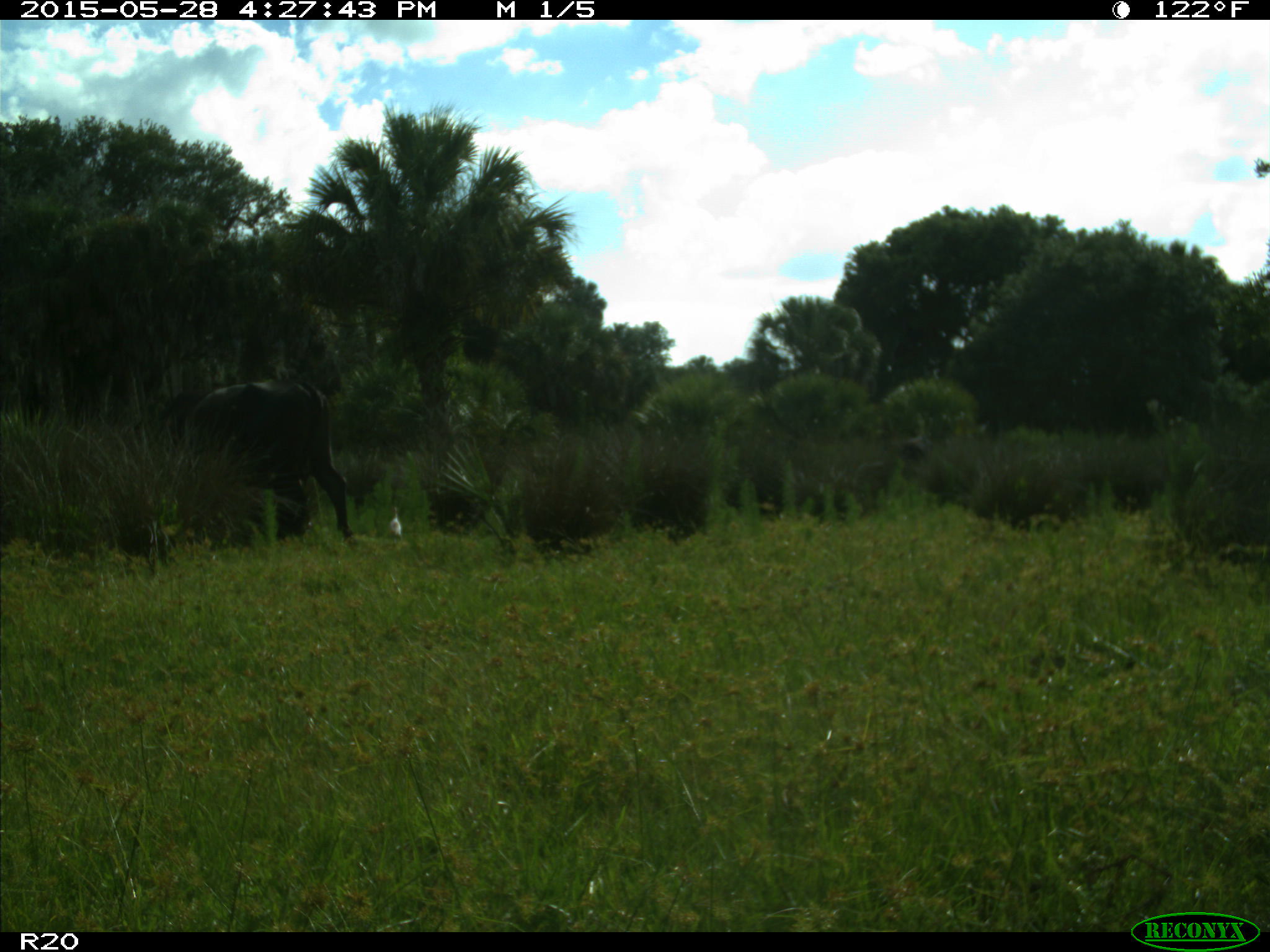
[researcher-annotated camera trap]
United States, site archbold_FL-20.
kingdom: Animalia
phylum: Chordata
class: Mammalia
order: Artiodactyla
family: Bovidae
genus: Bos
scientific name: Bos taurus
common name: domestic cow